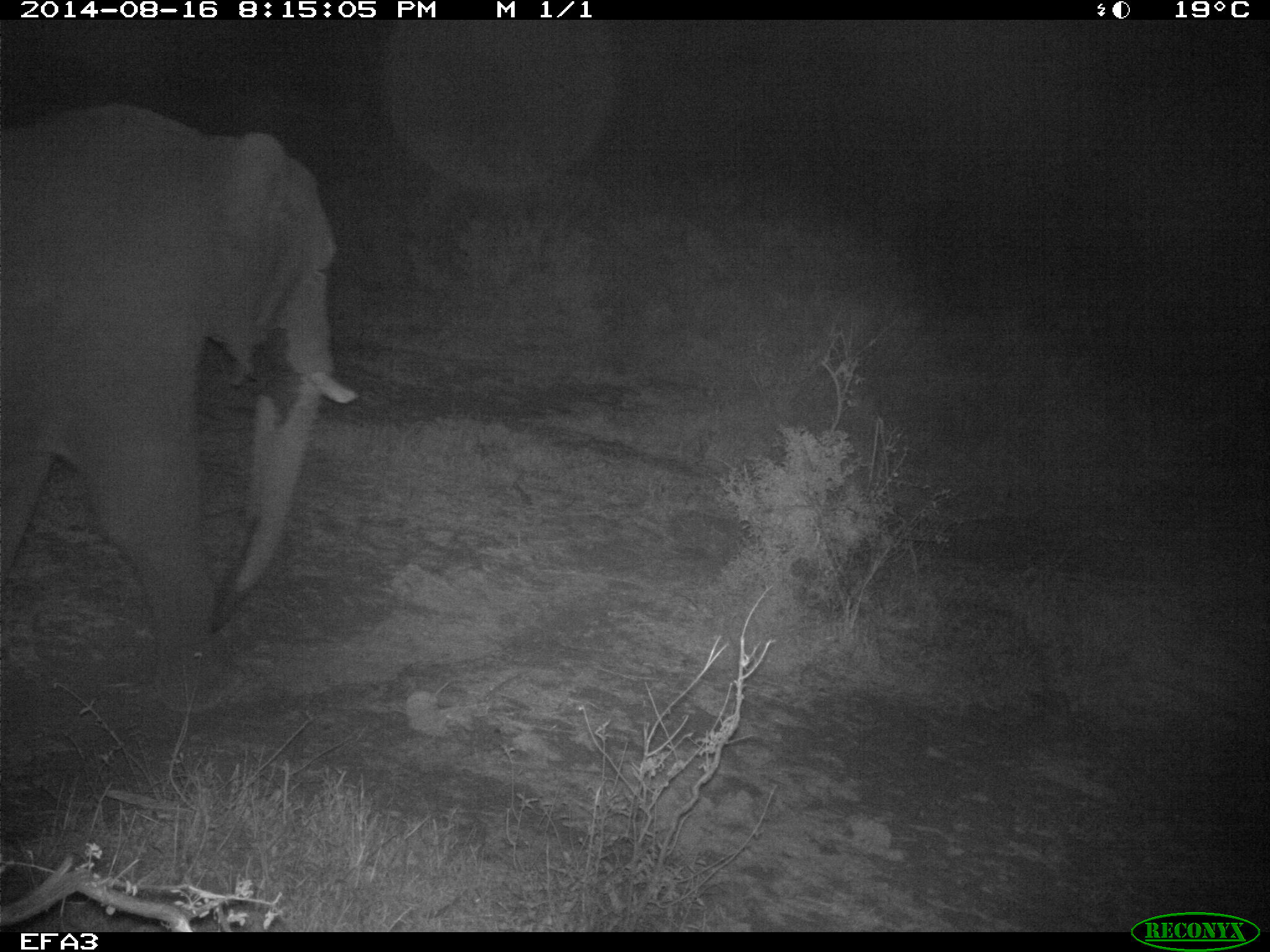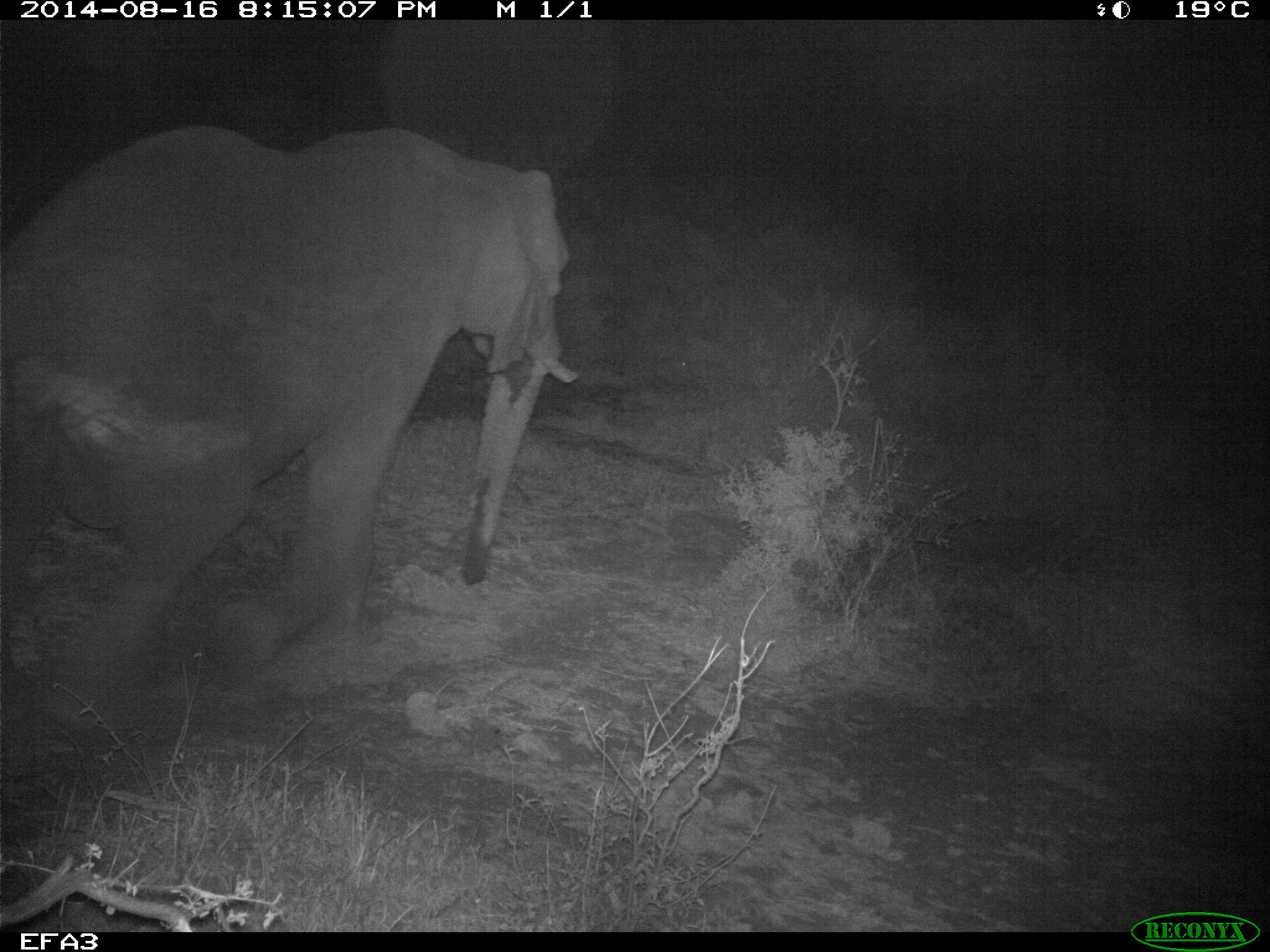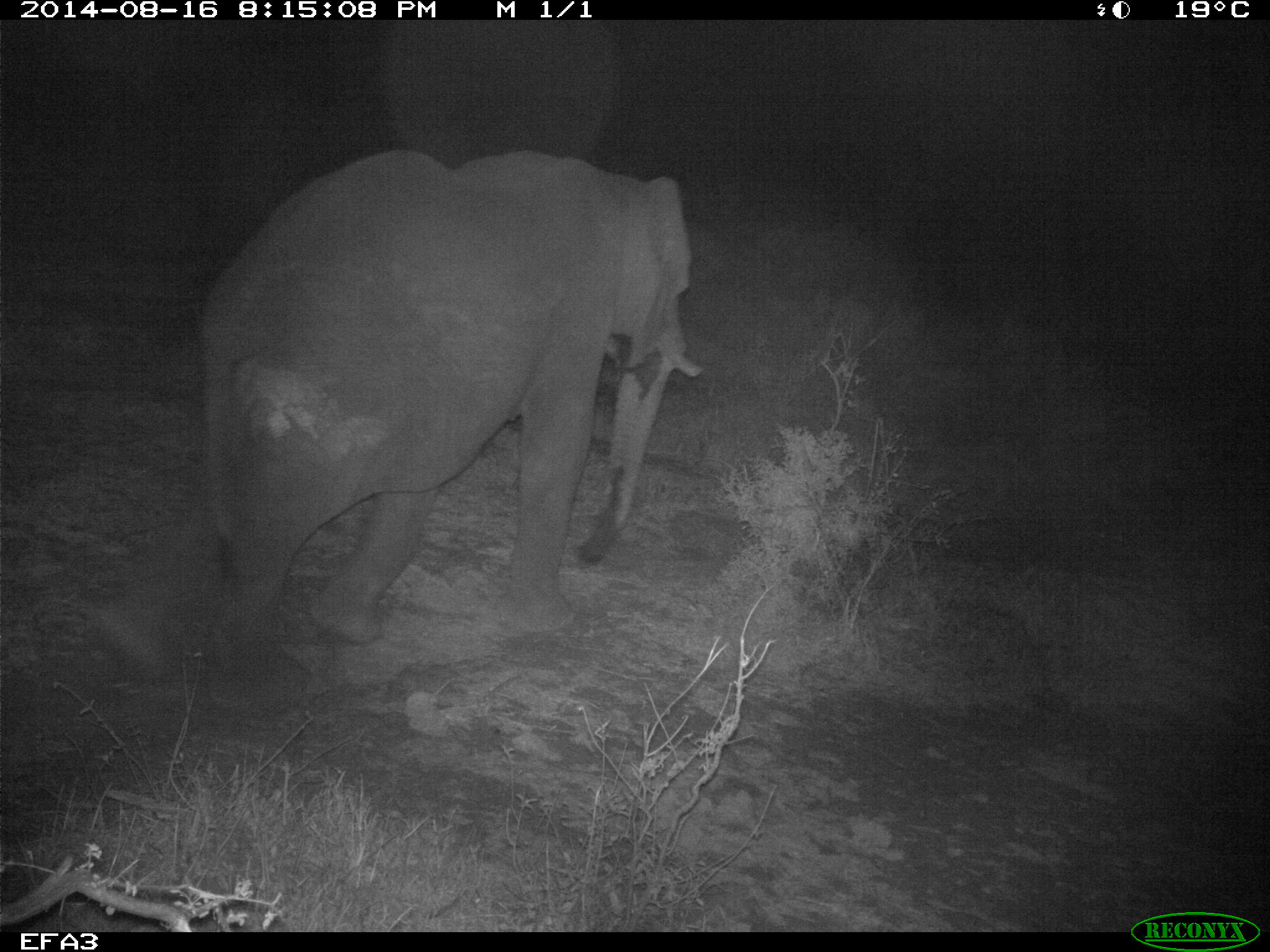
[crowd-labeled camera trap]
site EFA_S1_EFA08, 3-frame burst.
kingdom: Animalia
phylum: Chordata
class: Mammalia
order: Proboscidea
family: Elephantidae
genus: Loxodonta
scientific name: Loxodonta africana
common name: african bush elephant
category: elephant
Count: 1.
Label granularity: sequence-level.